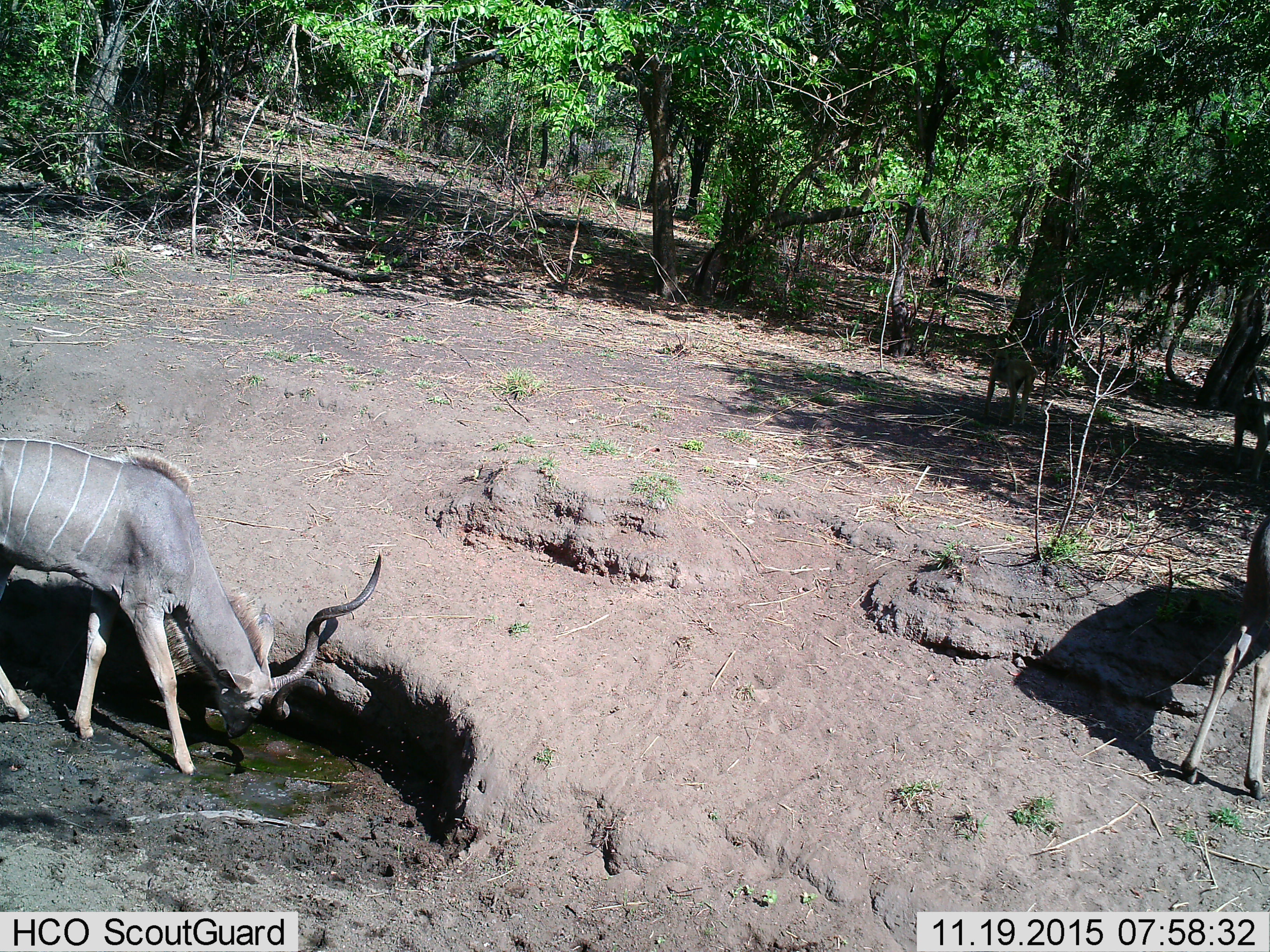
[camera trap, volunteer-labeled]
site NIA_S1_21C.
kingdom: Animalia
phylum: Chordata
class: Mammalia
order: Artiodactyla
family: Bovidae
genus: Tragelaphus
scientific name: Tragelaphus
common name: kudu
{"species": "kudu (Tragelaphus)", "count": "2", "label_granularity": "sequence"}